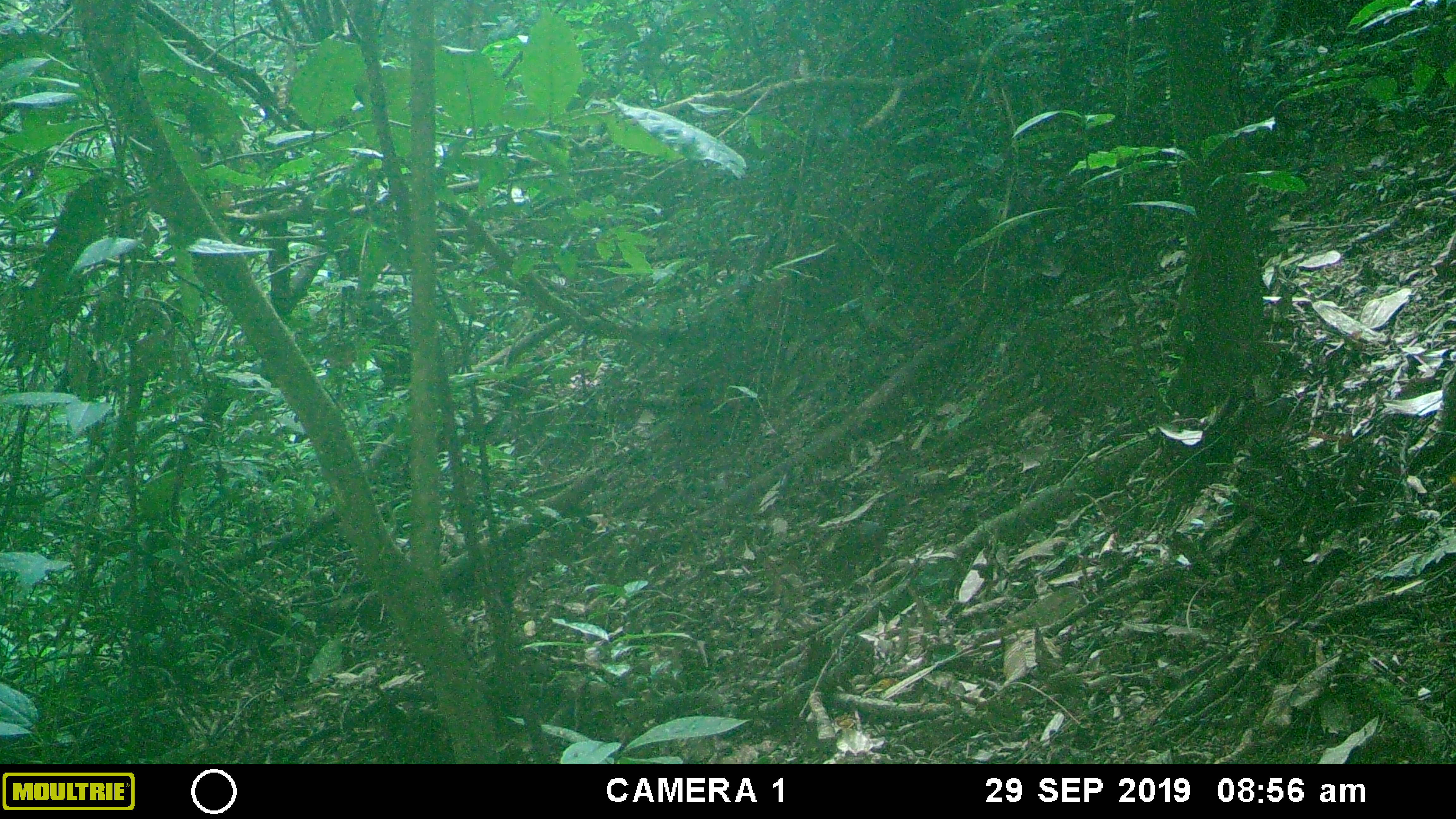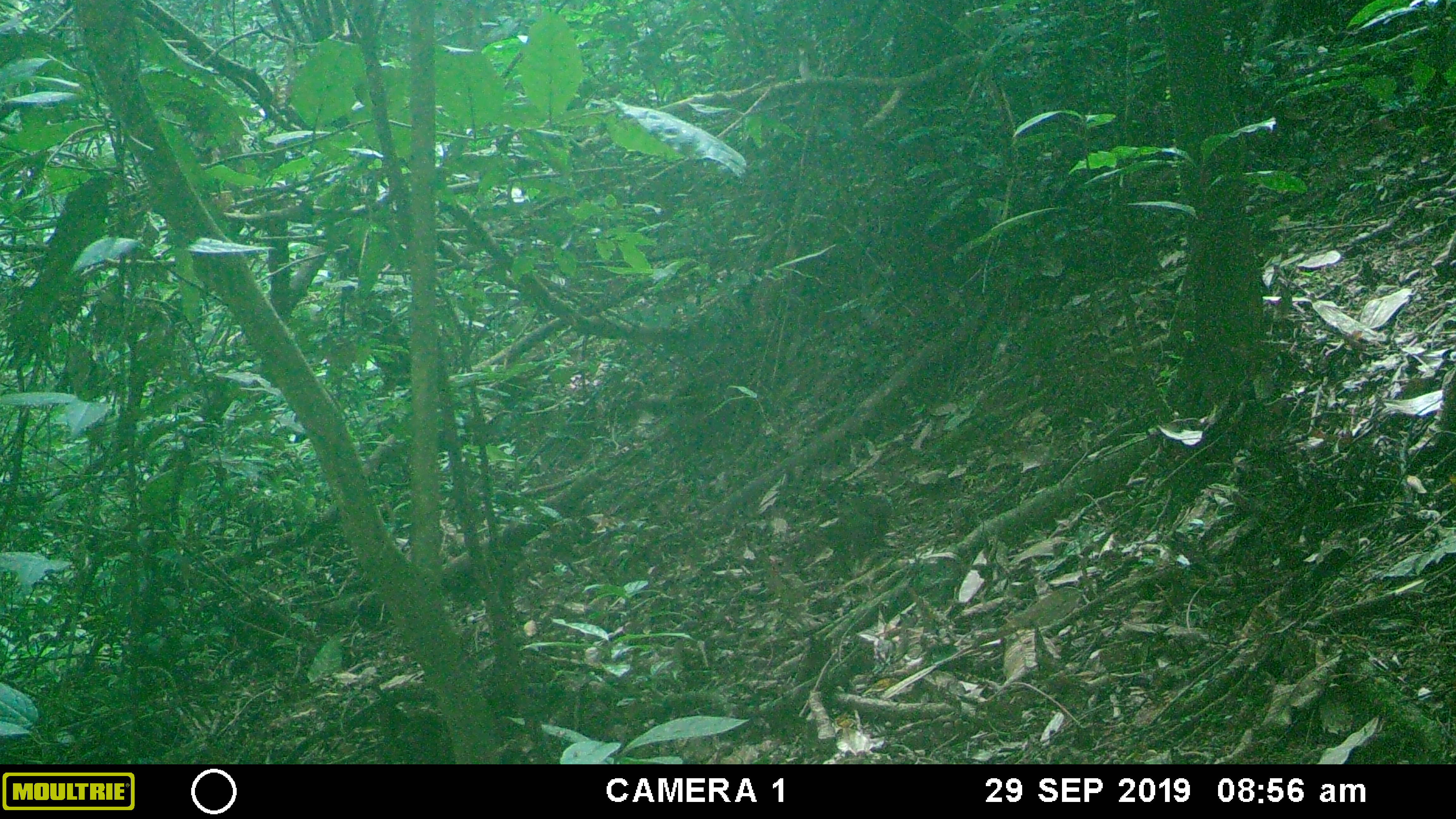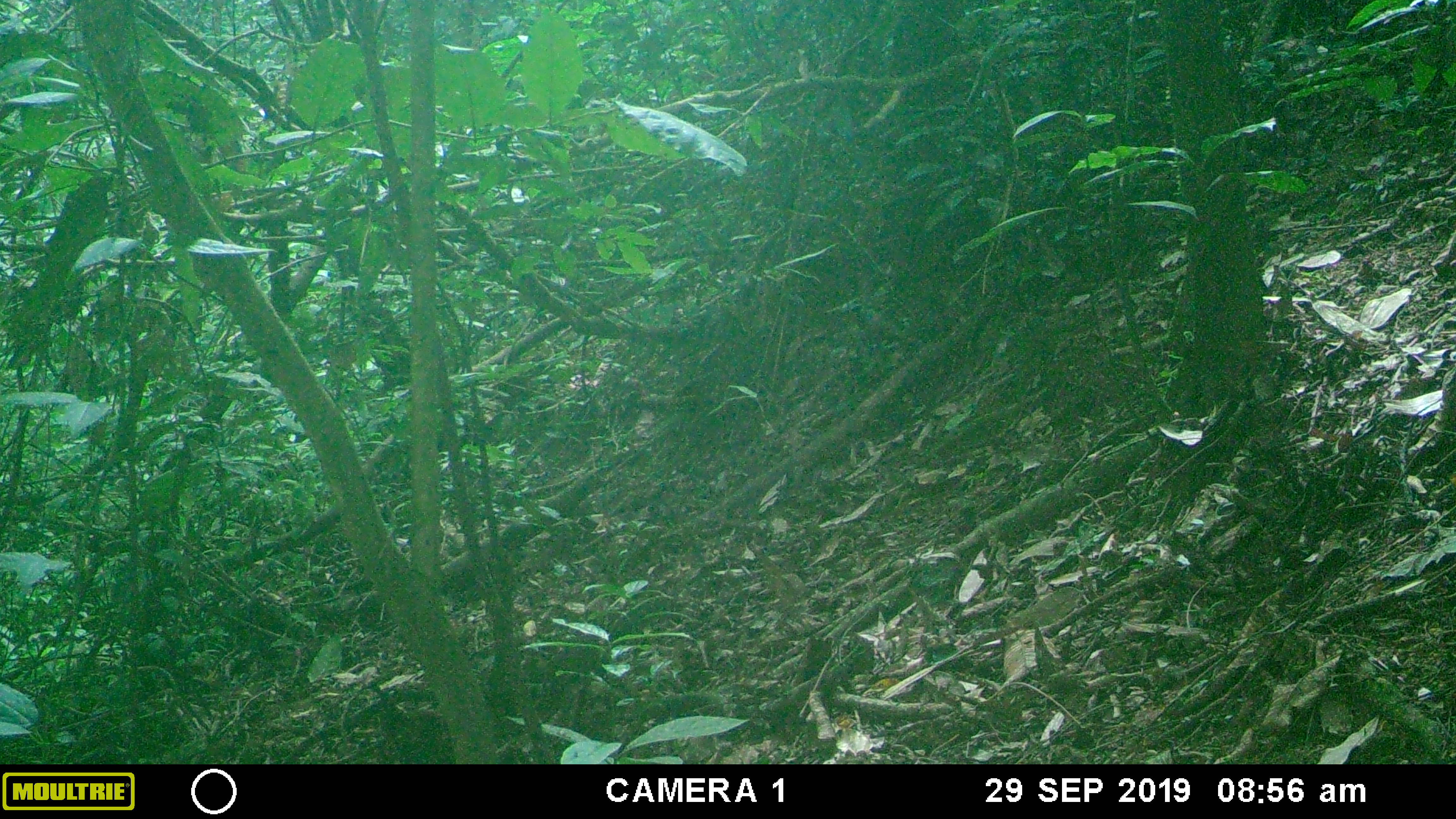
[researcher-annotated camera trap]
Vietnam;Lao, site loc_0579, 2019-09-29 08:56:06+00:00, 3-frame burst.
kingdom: Animalia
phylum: Chordata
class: Mammalia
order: Rodentia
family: Sciuridae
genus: Dremomys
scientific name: Dremomys rufigenis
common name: red-cheeked squirrel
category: red cheeked squirrel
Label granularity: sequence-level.